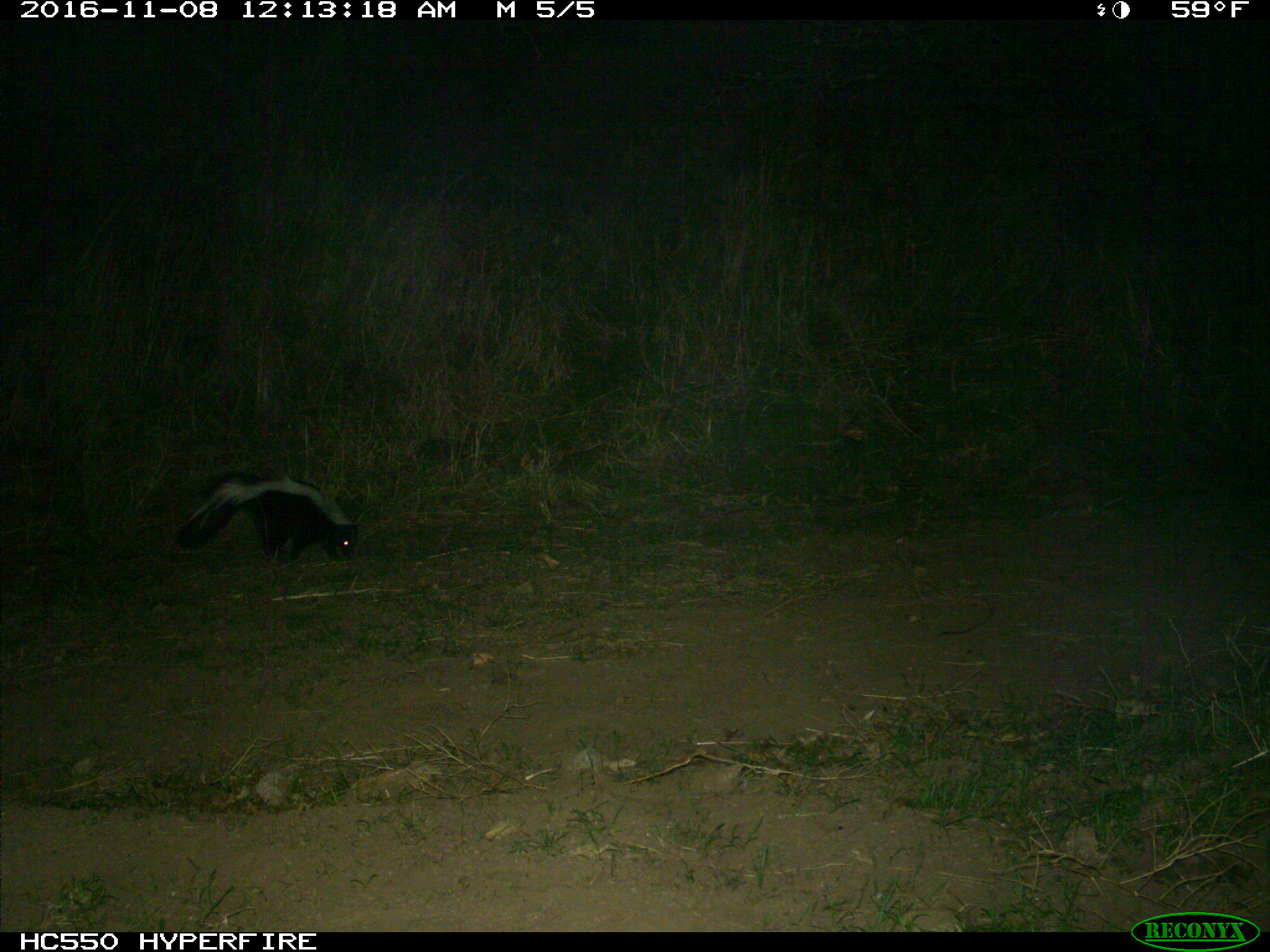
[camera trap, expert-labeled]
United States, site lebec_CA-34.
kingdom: Animalia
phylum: Chordata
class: Mammalia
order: Carnivora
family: Mephitidae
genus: Mephitis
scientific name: Mephitis mephitis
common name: striped skunk